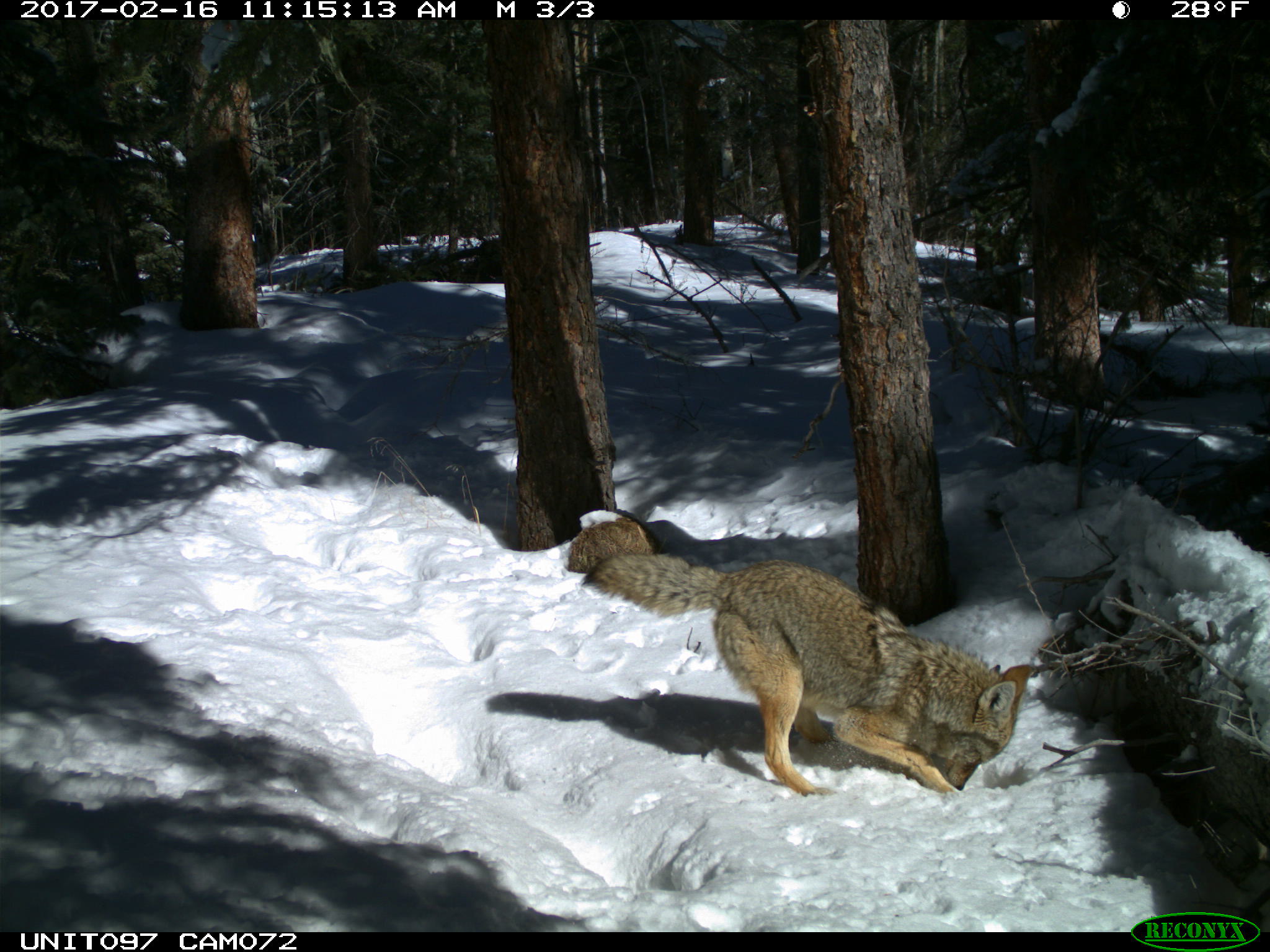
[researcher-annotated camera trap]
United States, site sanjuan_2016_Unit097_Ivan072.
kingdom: Animalia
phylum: Chordata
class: Mammalia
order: Carnivora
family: Canidae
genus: Canis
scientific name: Canis latrans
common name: coyote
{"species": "Canis latrans (coyote)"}